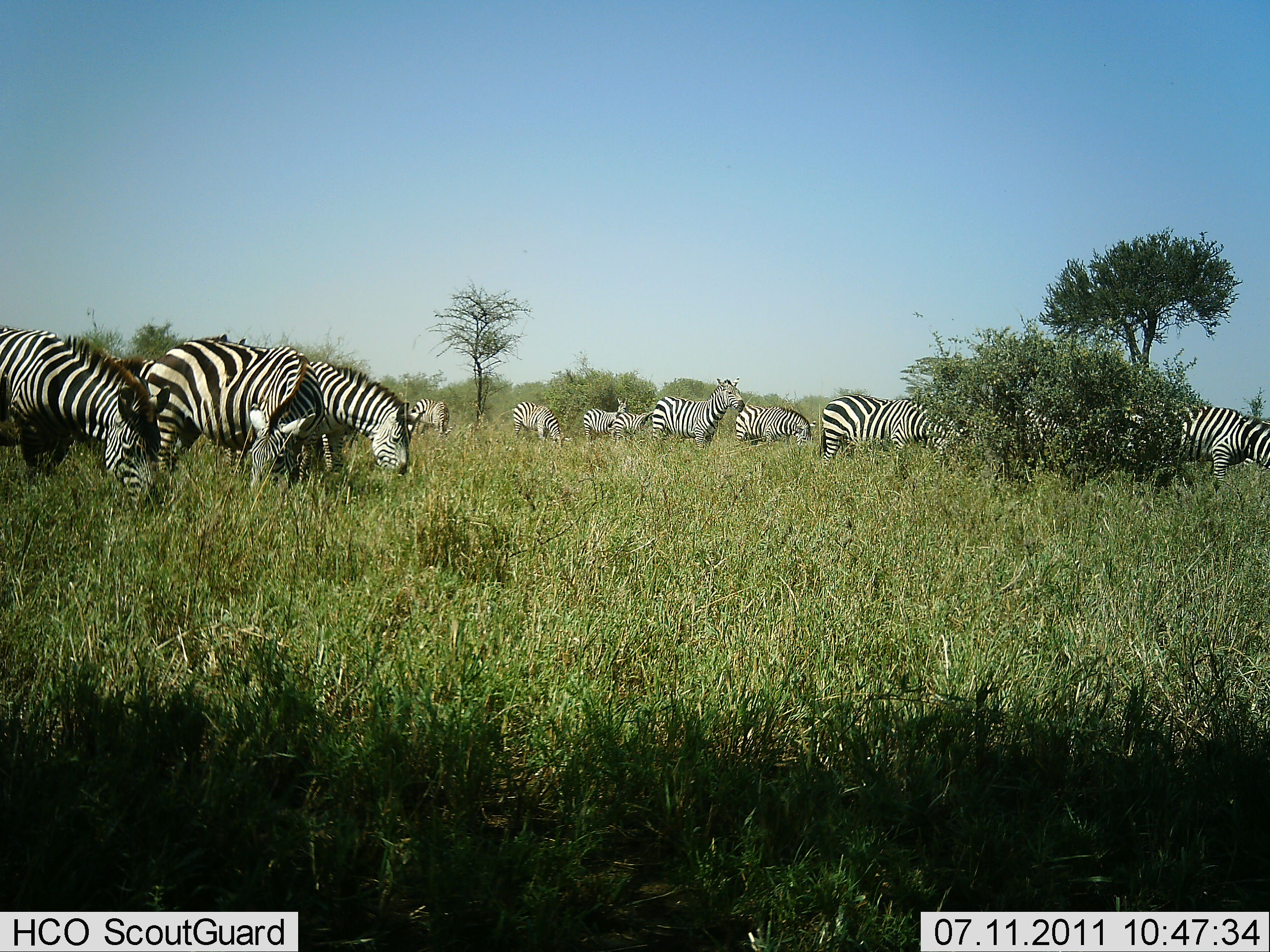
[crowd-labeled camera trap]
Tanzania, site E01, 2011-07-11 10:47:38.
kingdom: Animalia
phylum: Chordata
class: Mammalia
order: Perissodactyla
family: Equidae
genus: Equus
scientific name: Equus quagga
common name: plains zebra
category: zebra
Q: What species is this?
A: Zebra (plains zebra) (Equus quagga).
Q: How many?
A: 11-50.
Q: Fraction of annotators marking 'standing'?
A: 40%.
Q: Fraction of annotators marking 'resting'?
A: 0%.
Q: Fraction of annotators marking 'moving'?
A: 10%.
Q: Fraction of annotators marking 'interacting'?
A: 0%.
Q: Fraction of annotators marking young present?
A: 0%.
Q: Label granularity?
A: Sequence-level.